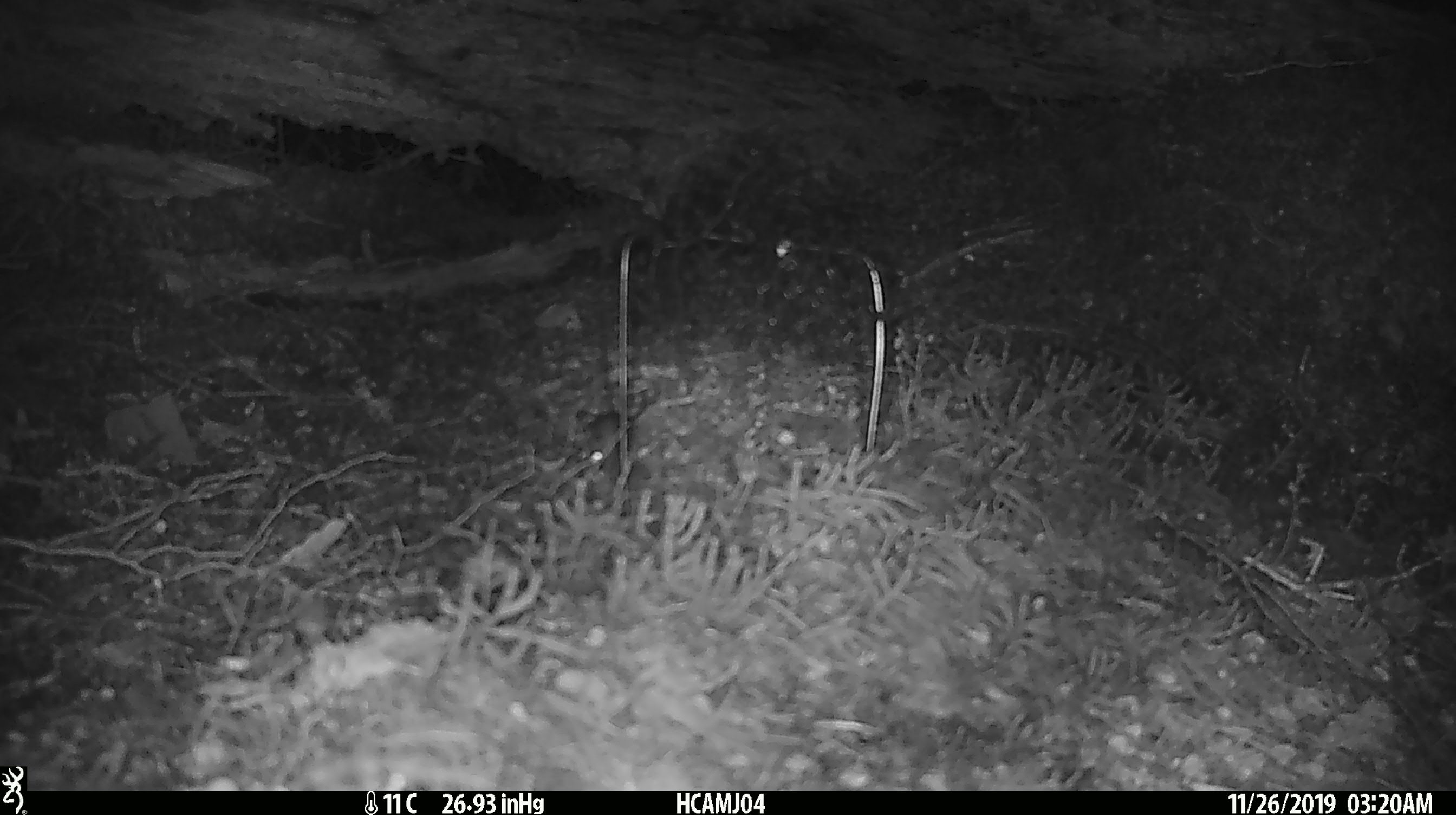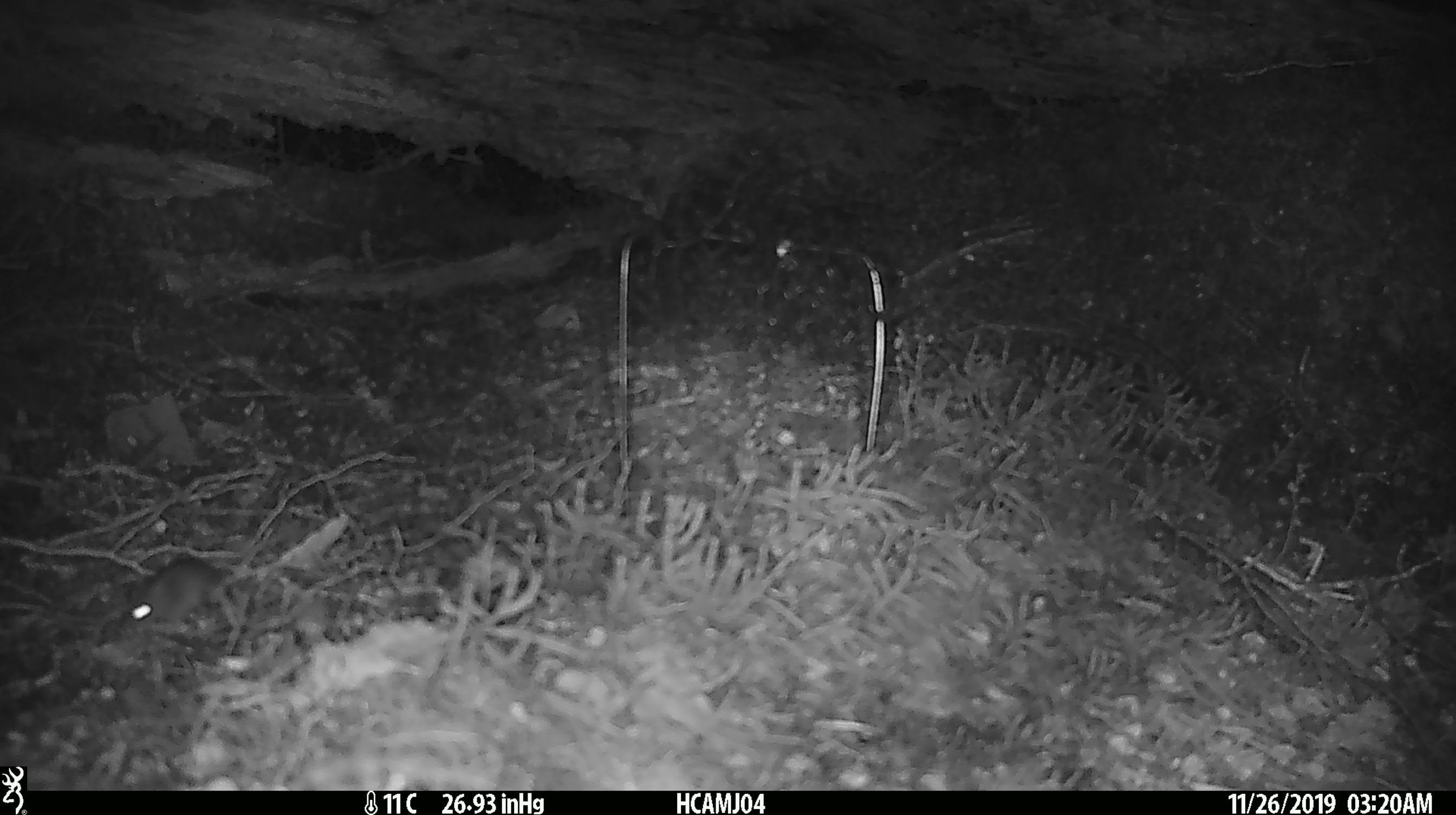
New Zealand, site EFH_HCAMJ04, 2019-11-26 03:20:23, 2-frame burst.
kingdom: Animalia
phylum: Chordata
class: Mammalia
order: Rodentia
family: Muridae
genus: Mus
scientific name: Mus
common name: mouse